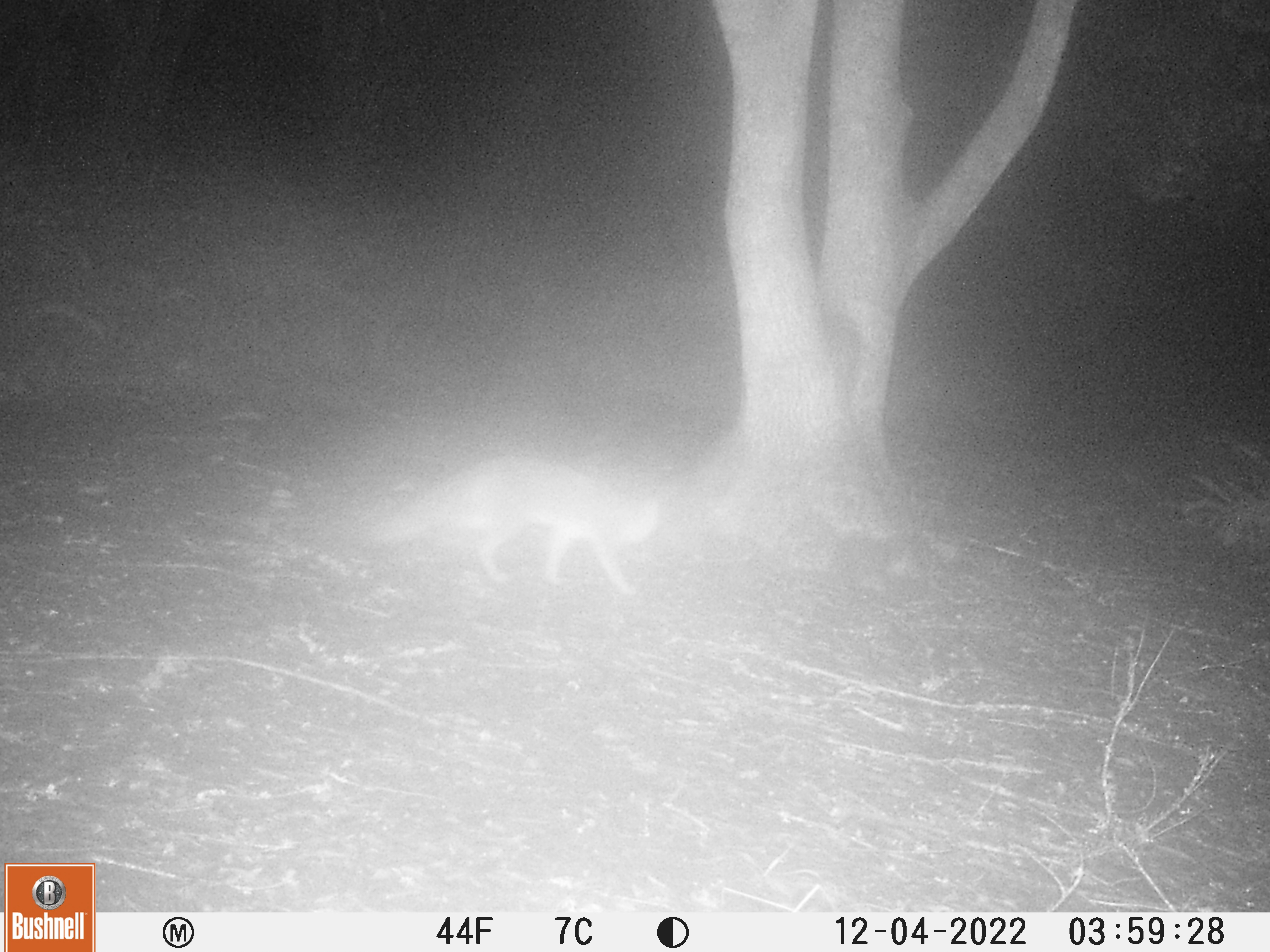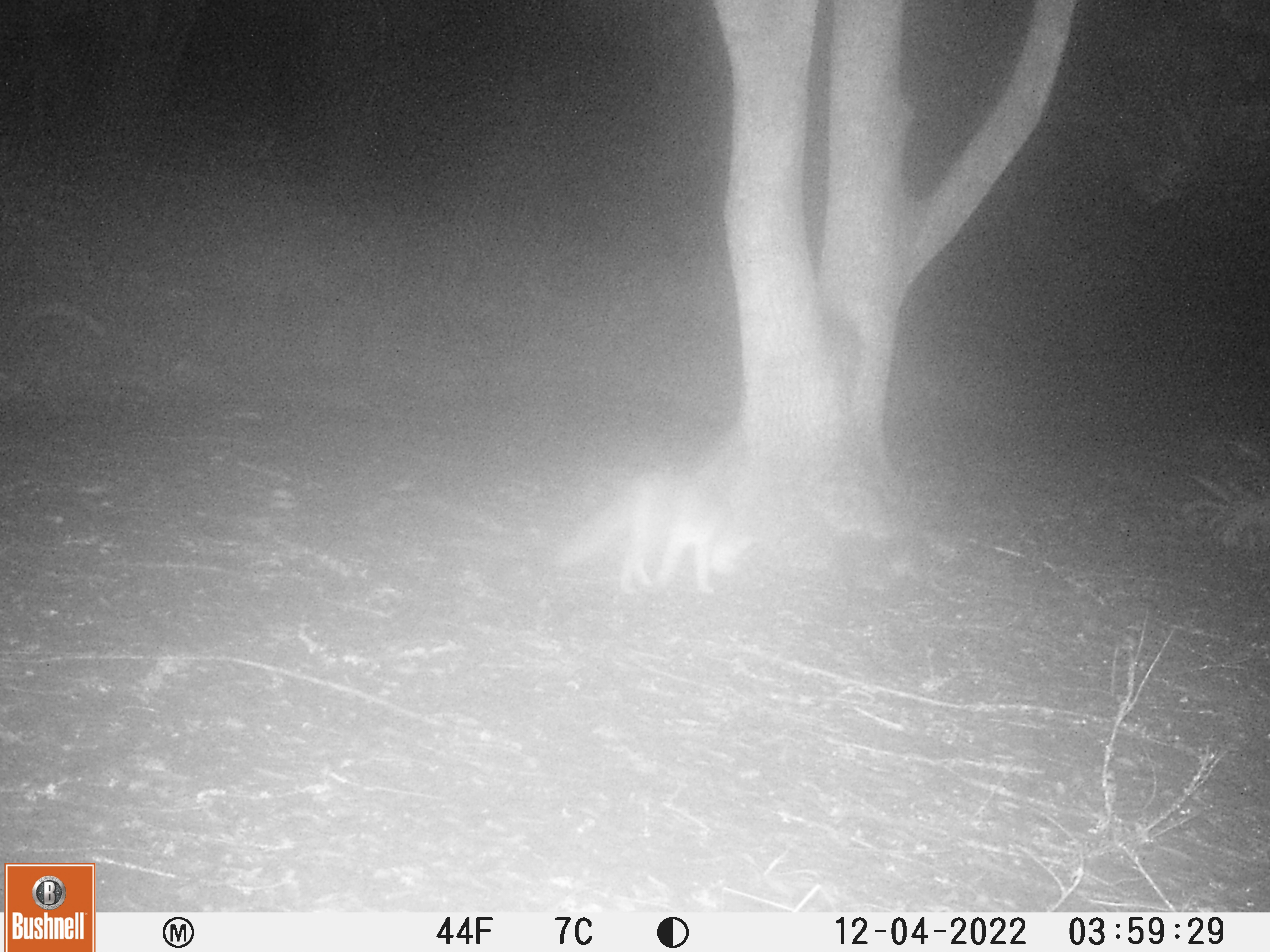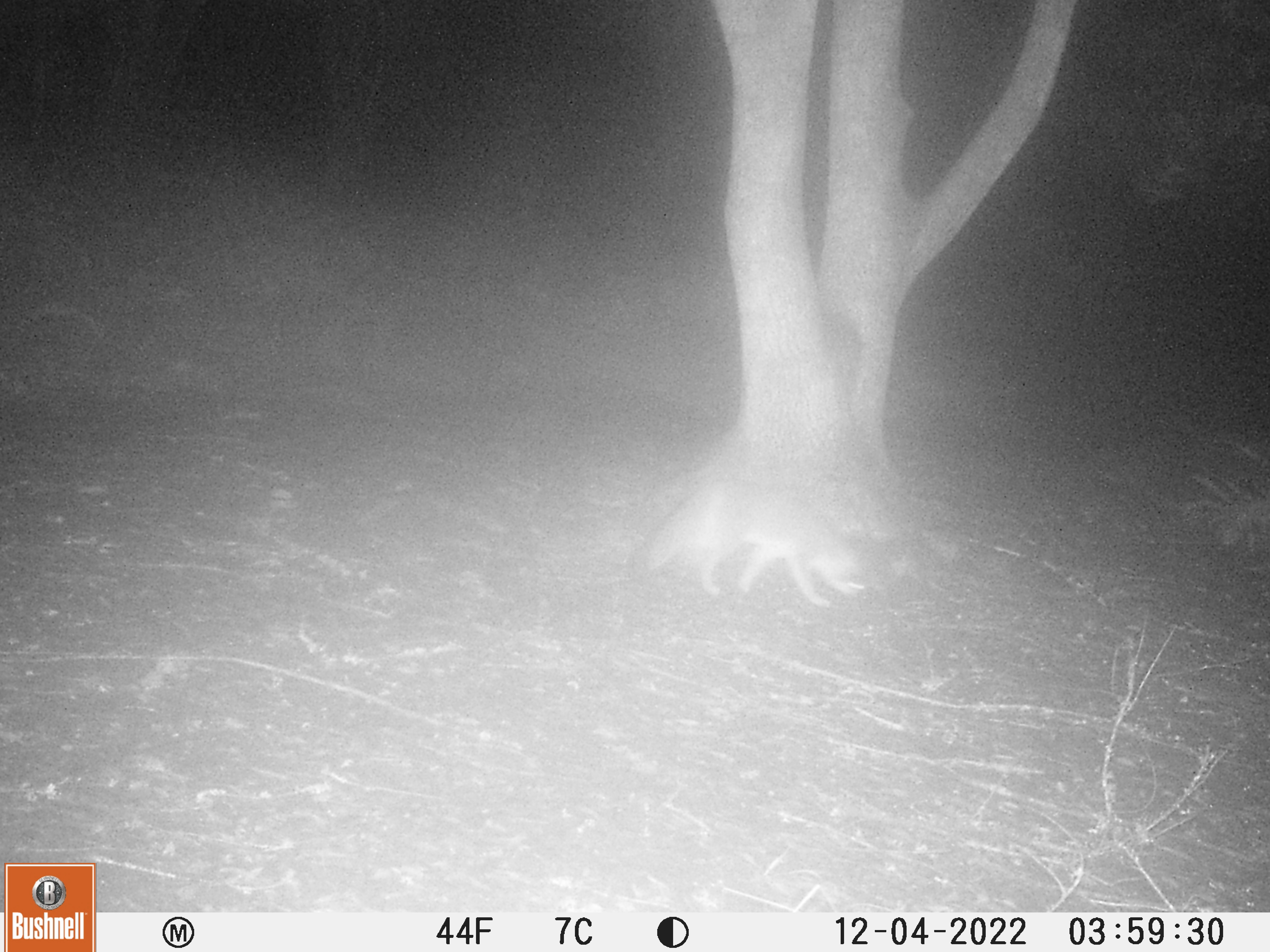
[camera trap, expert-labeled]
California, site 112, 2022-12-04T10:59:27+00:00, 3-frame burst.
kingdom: Animalia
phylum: Chordata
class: Mammalia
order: Carnivora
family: Canidae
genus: Urocyon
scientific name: Urocyon cinereoargenteus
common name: gray fox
Gray fox (Urocyon cinereoargenteus).